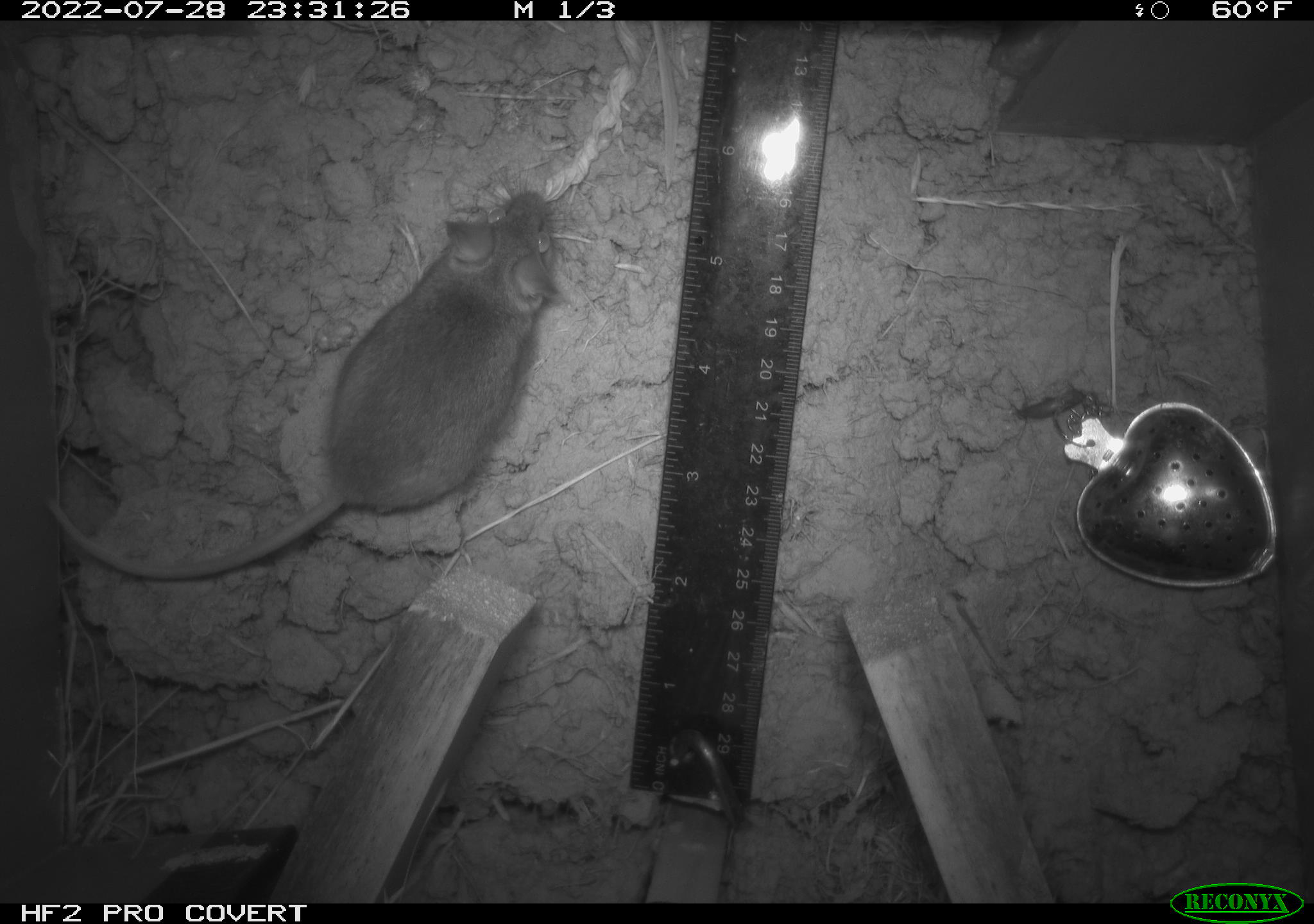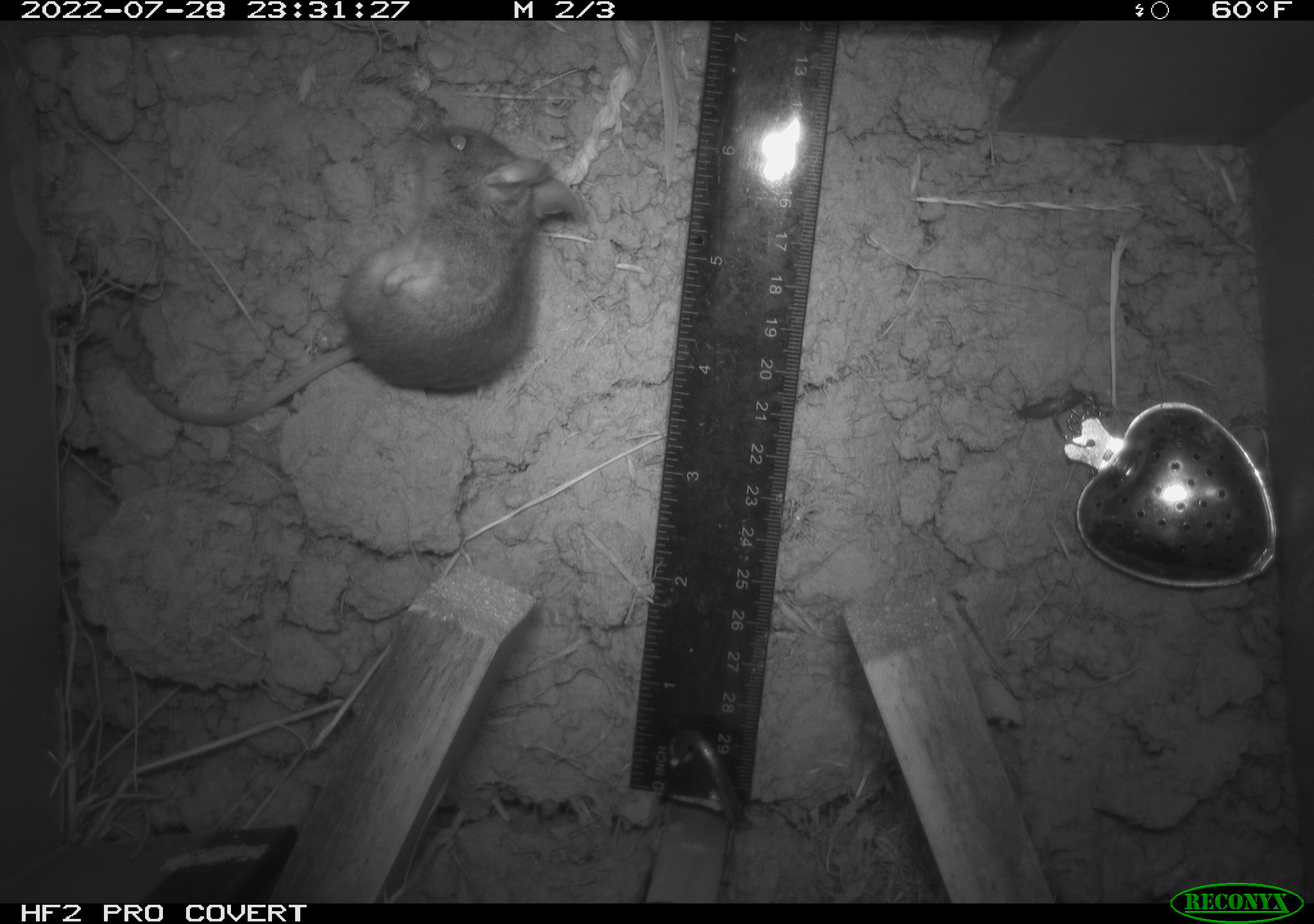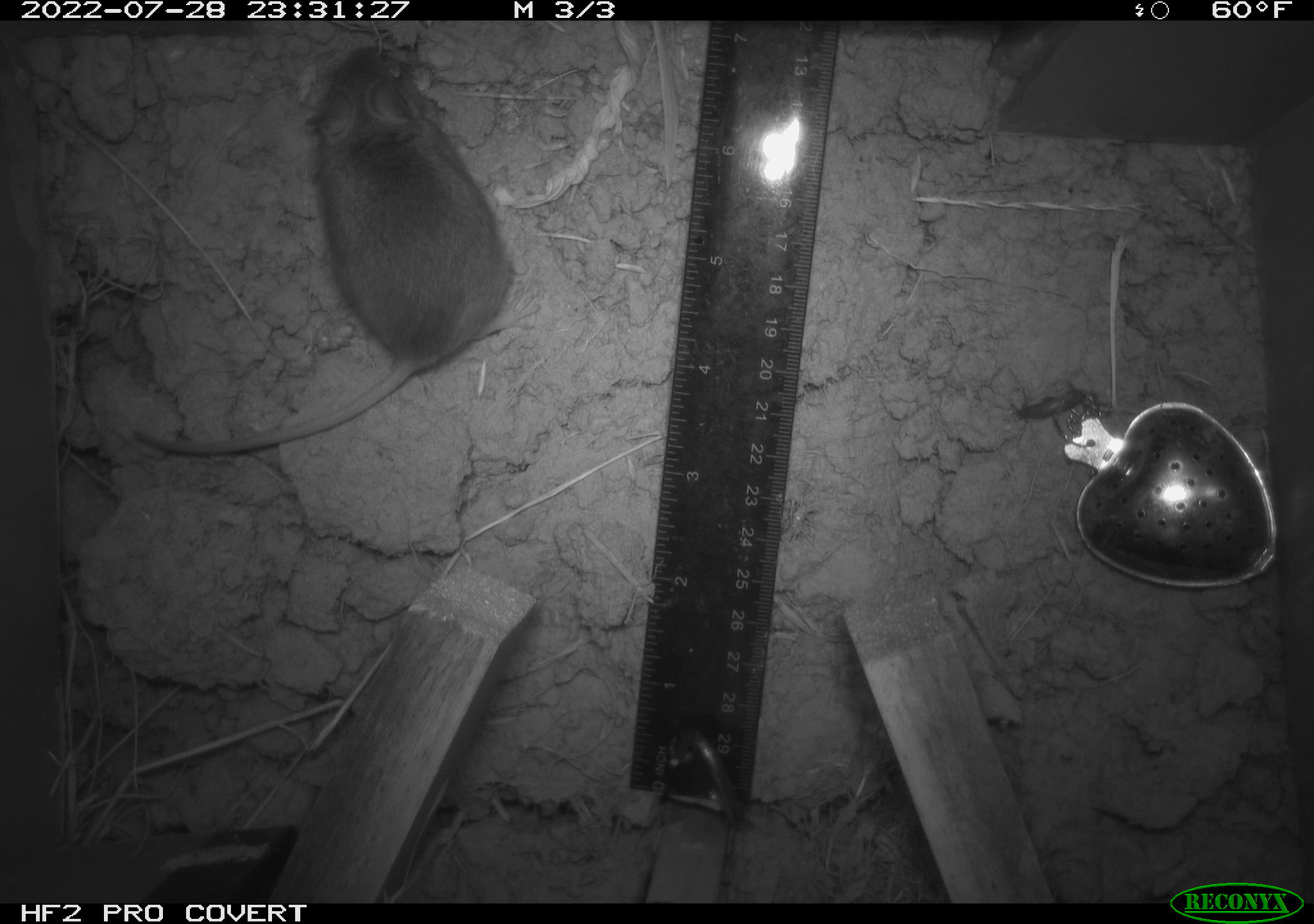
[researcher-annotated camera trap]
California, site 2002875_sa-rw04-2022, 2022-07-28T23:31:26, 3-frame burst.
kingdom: Animalia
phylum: Chordata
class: Mammalia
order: Rodentia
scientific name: Rodentia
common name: mouse species